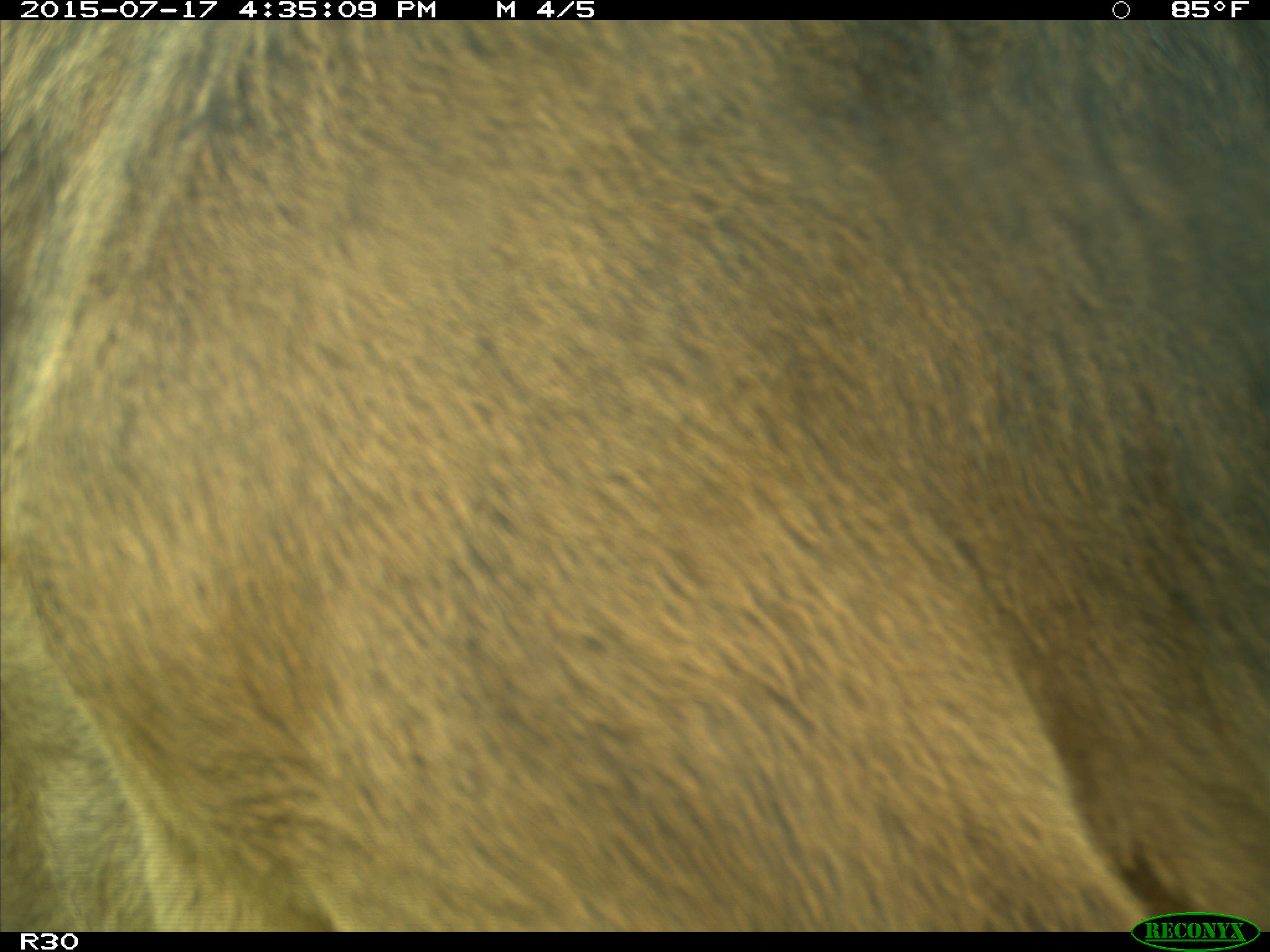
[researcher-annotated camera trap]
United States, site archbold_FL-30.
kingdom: Animalia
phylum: Chordata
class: Mammalia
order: Artiodactyla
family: Bovidae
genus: Bos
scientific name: Bos taurus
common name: domestic cow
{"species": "Bos taurus (domestic cow)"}